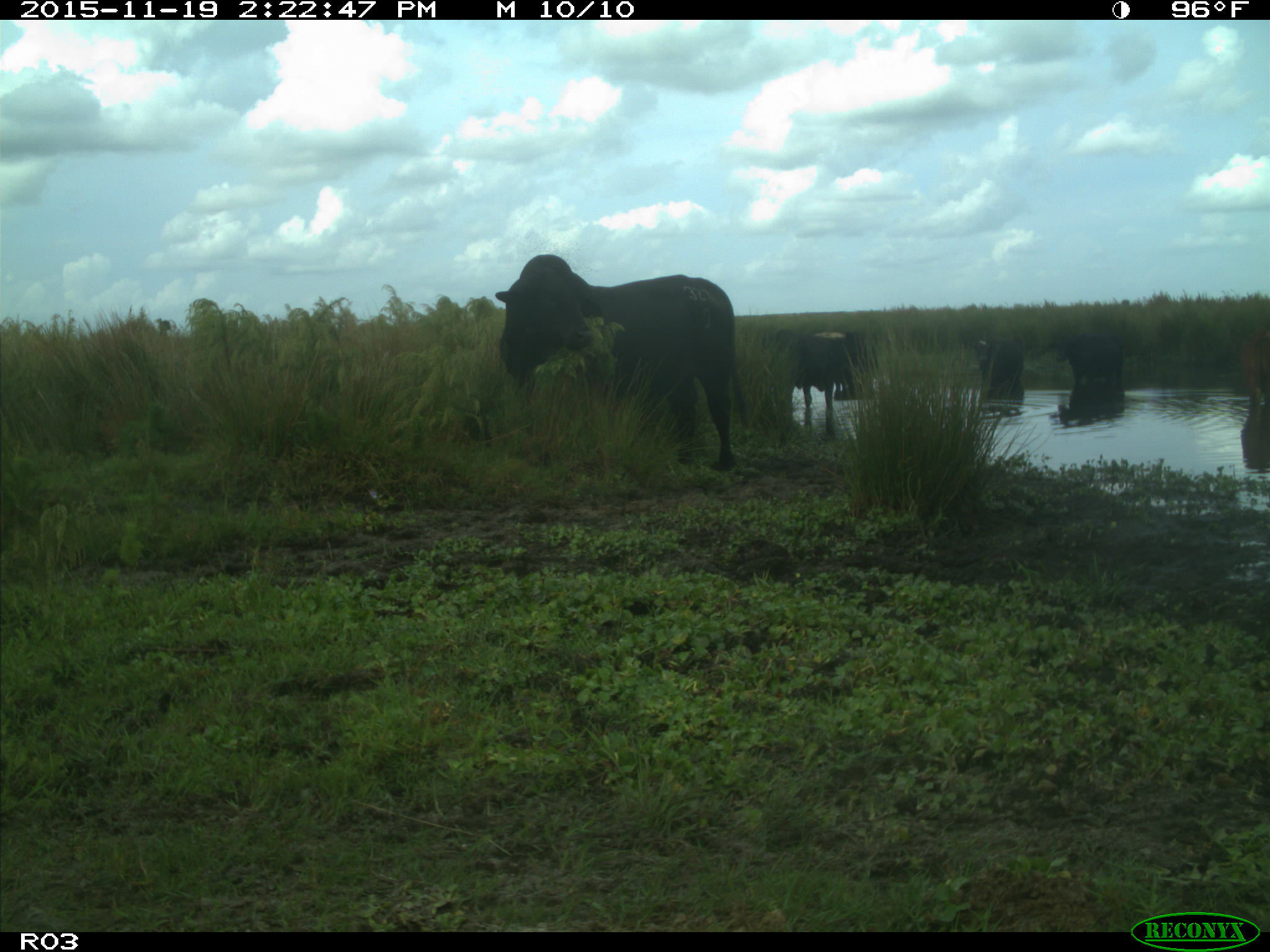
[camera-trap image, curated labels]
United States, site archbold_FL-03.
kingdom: Animalia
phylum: Chordata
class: Mammalia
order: Artiodactyla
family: Bovidae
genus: Bos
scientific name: Bos taurus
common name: domestic cow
Bos taurus (domestic cow).